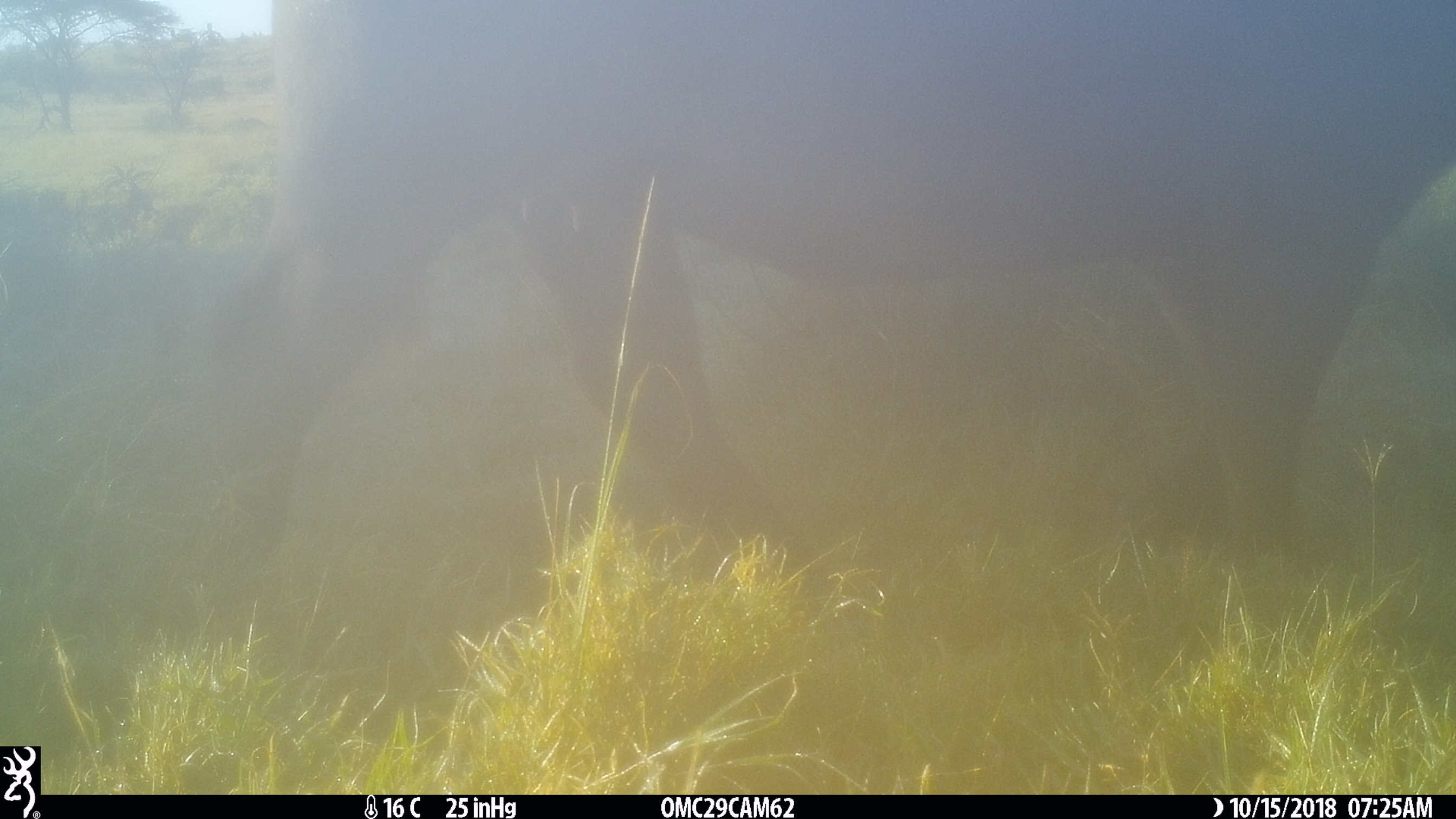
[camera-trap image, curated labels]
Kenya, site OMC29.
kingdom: Animalia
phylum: Chordata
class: Mammalia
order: Artiodactyla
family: Bovidae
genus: Syncerus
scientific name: Syncerus caffer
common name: buffalo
Buffalo (Syncerus caffer).